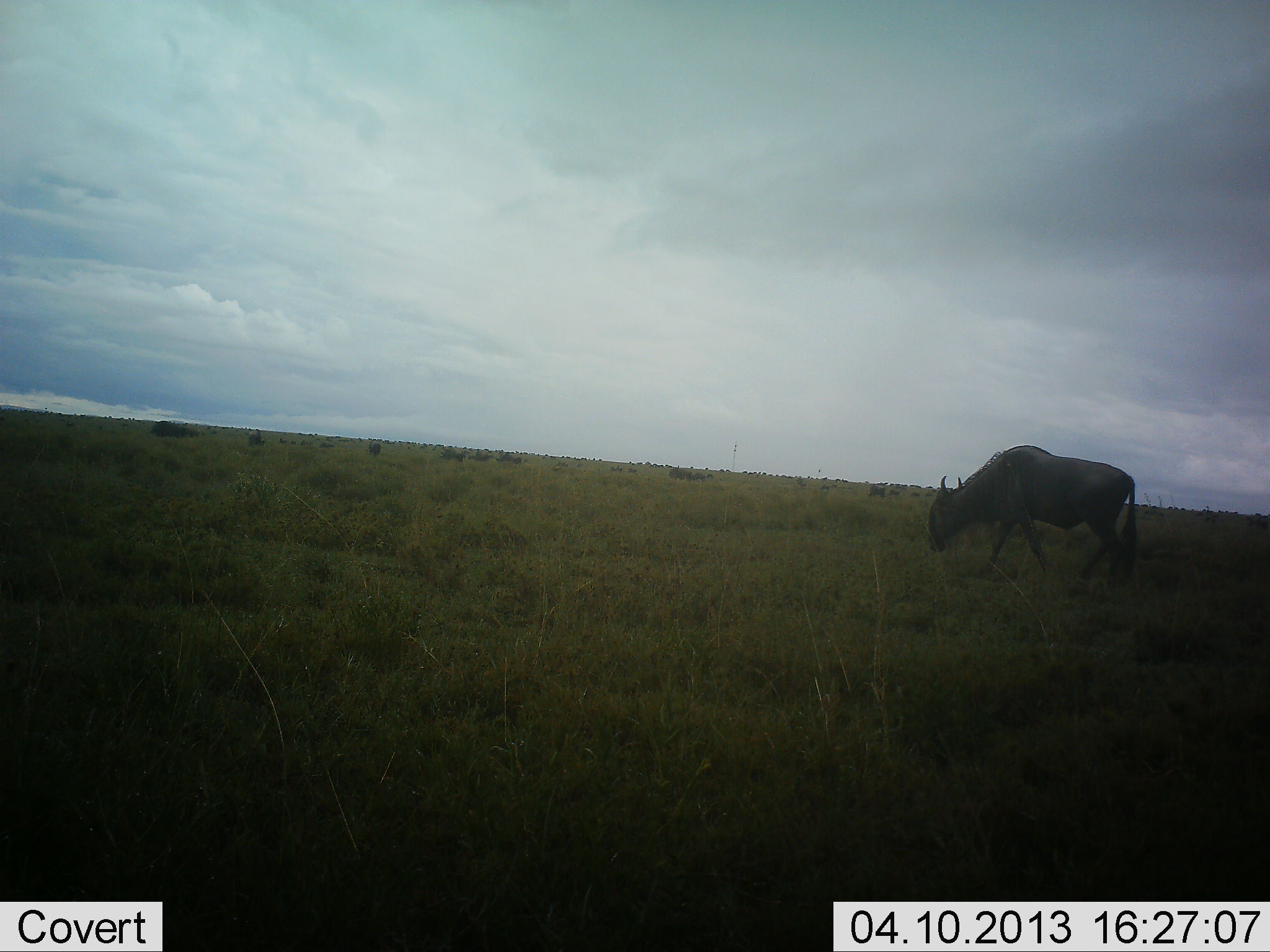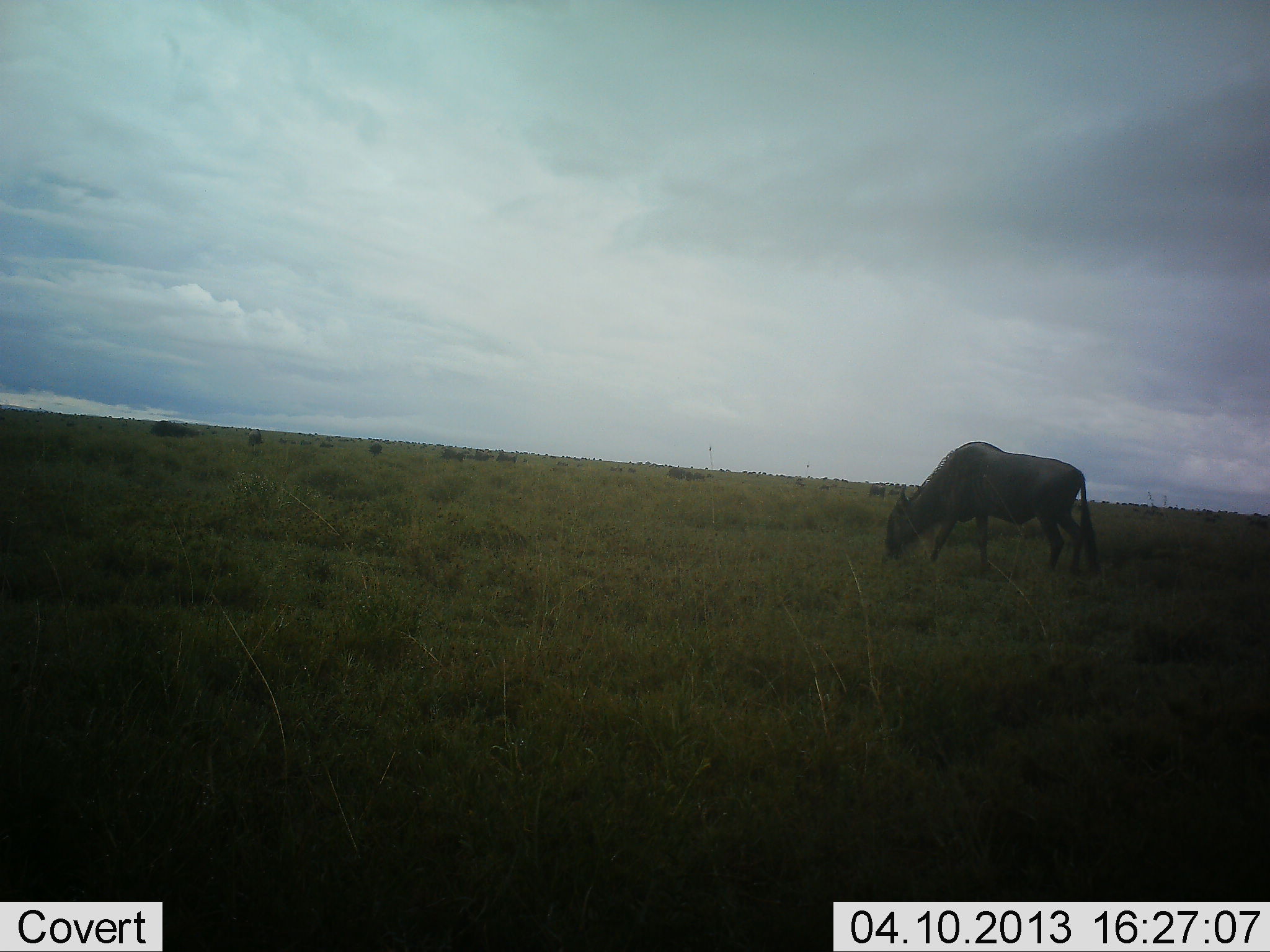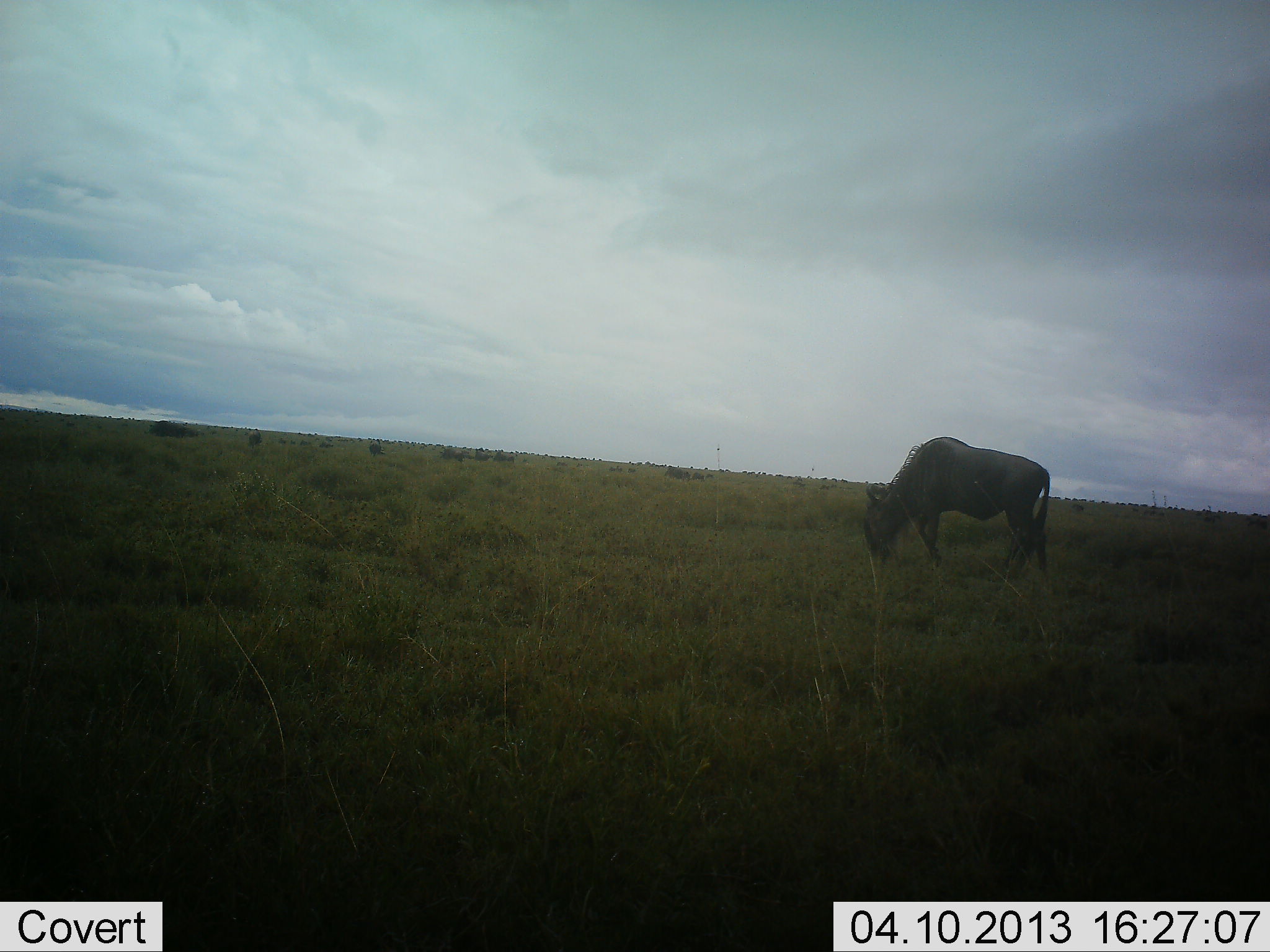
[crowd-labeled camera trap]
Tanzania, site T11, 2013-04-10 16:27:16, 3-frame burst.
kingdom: Animalia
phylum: Chordata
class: Mammalia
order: Artiodactyla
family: Bovidae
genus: Connochaetes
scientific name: Connochaetes taurinus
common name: blue wildebeest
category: wildebeest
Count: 1.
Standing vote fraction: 13%.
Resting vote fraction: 0%.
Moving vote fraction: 33%.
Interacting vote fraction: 0%.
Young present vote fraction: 0%.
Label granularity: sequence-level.